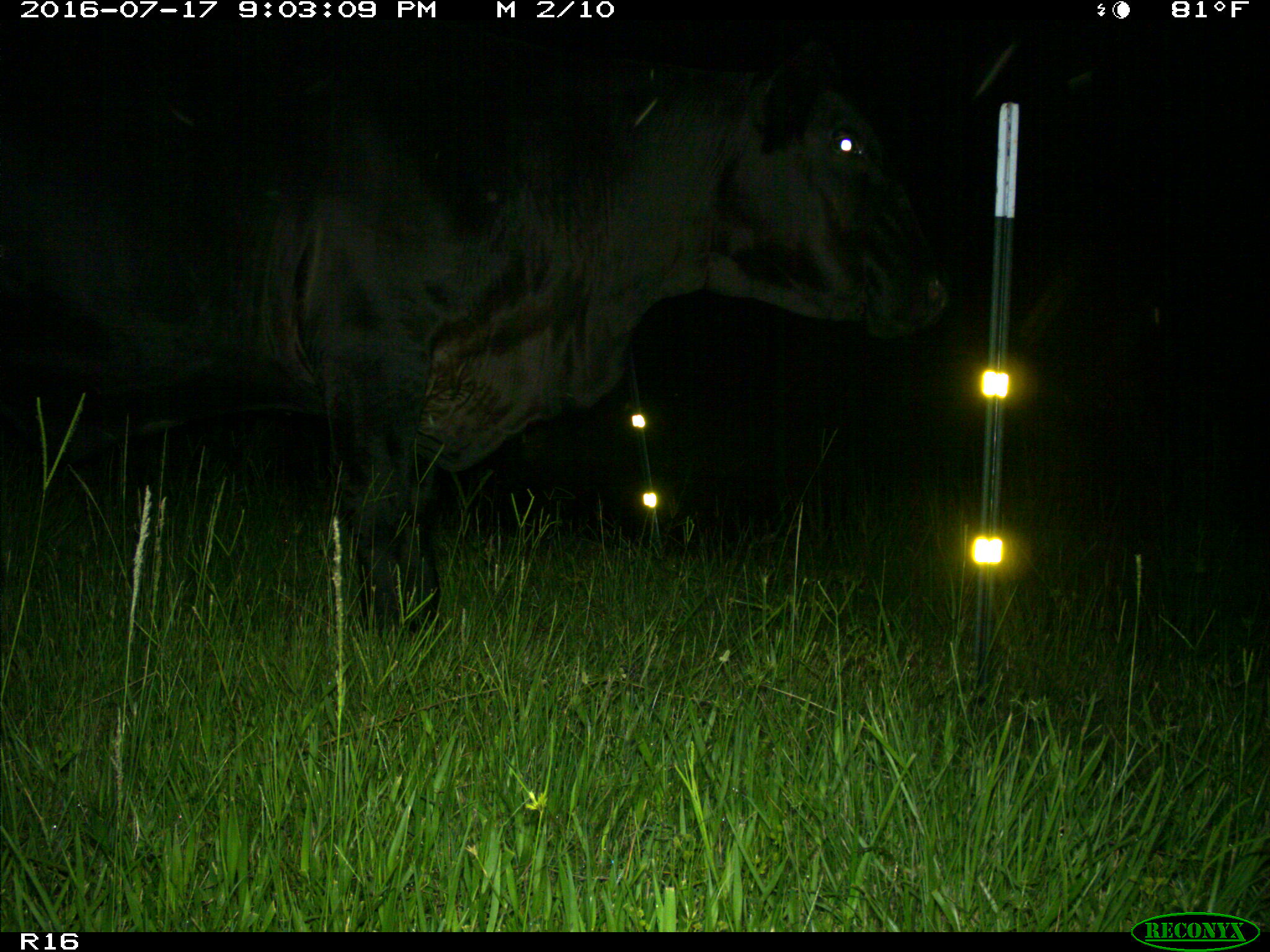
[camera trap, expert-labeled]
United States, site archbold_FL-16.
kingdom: Animalia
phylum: Chordata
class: Mammalia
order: Artiodactyla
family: Bovidae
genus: Bos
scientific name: Bos taurus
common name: domestic cow